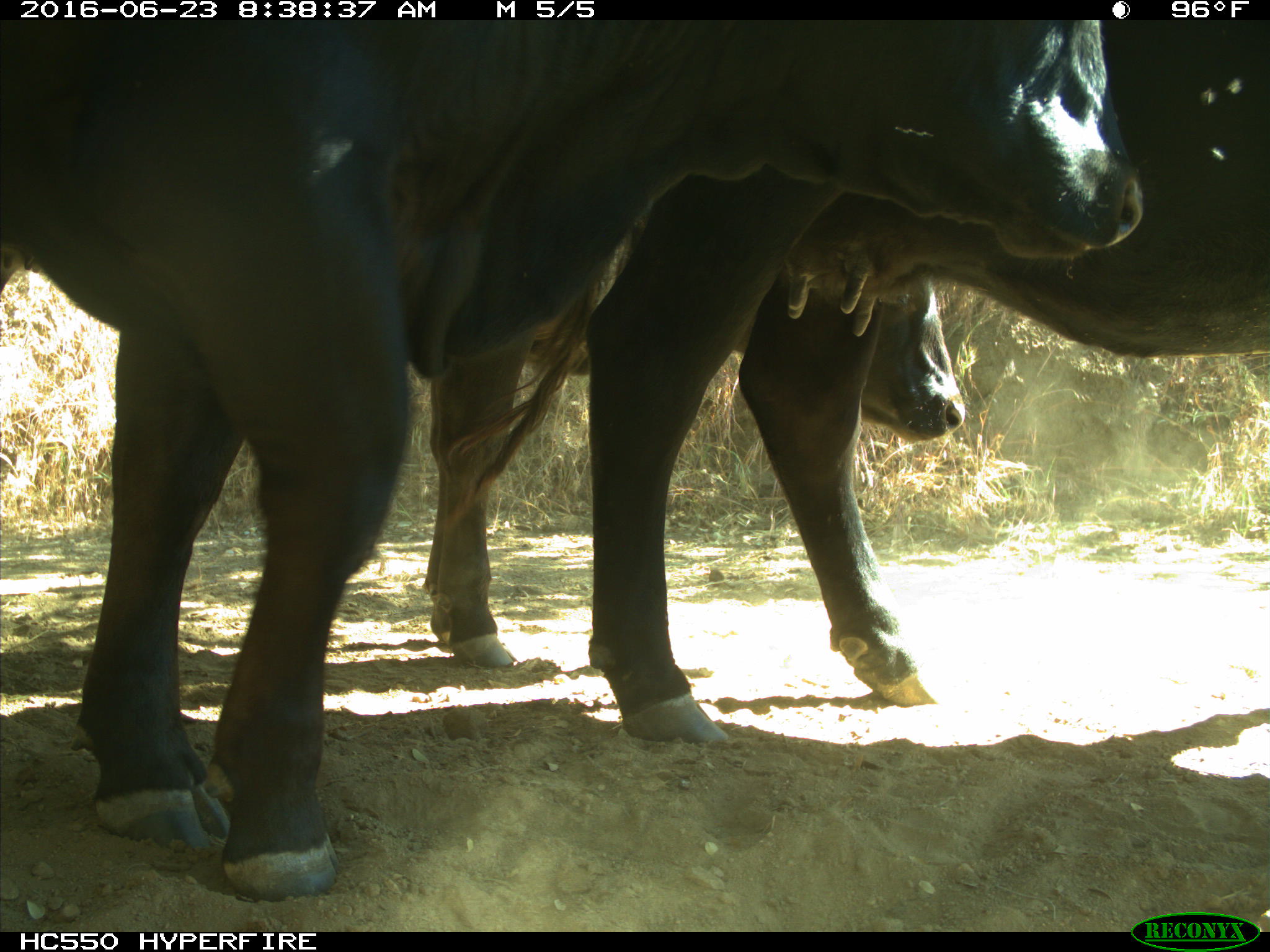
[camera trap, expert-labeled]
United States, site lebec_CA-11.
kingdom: Animalia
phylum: Chordata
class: Mammalia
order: Artiodactyla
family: Bovidae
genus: Bos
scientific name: Bos taurus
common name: domestic cow